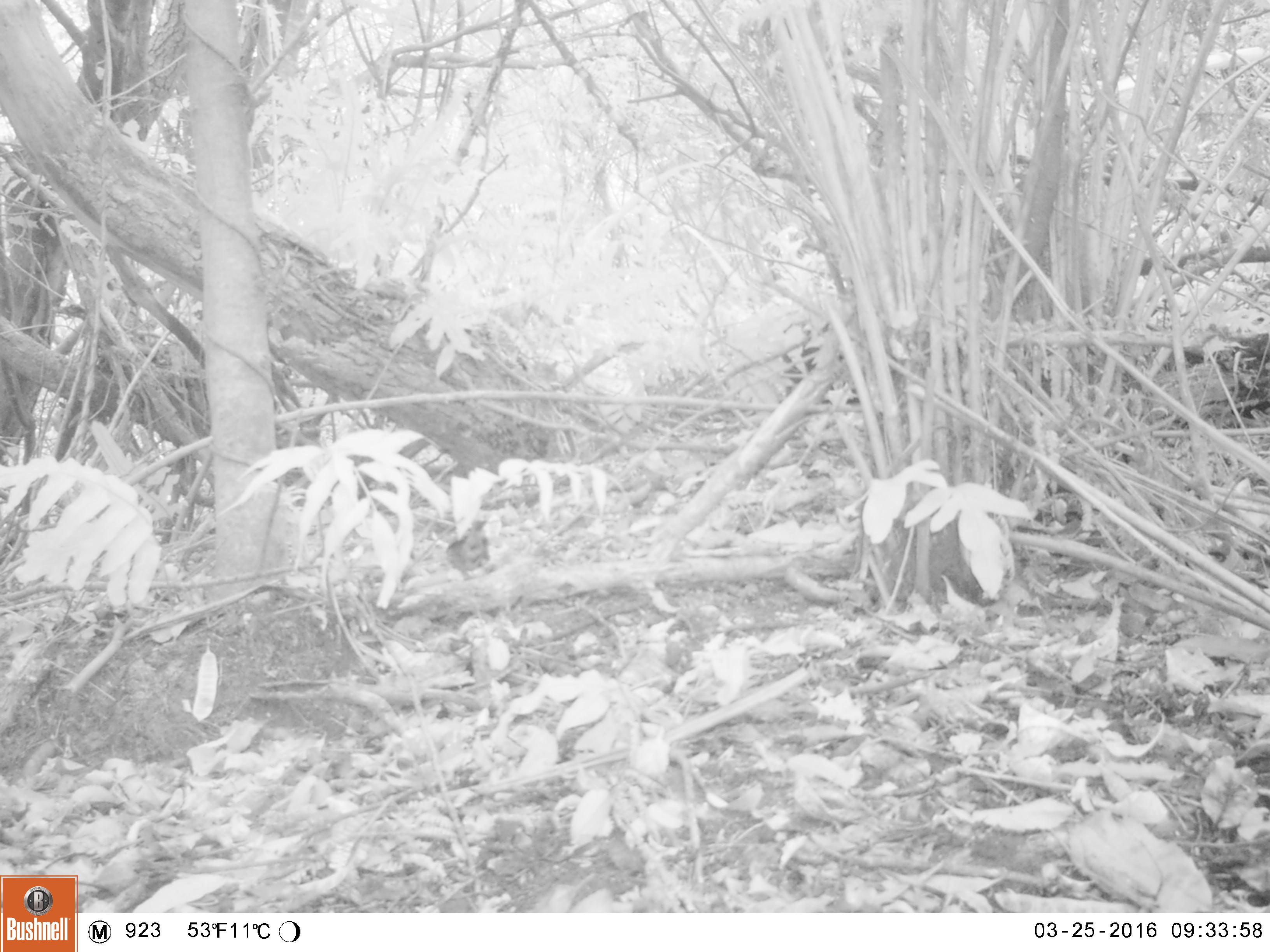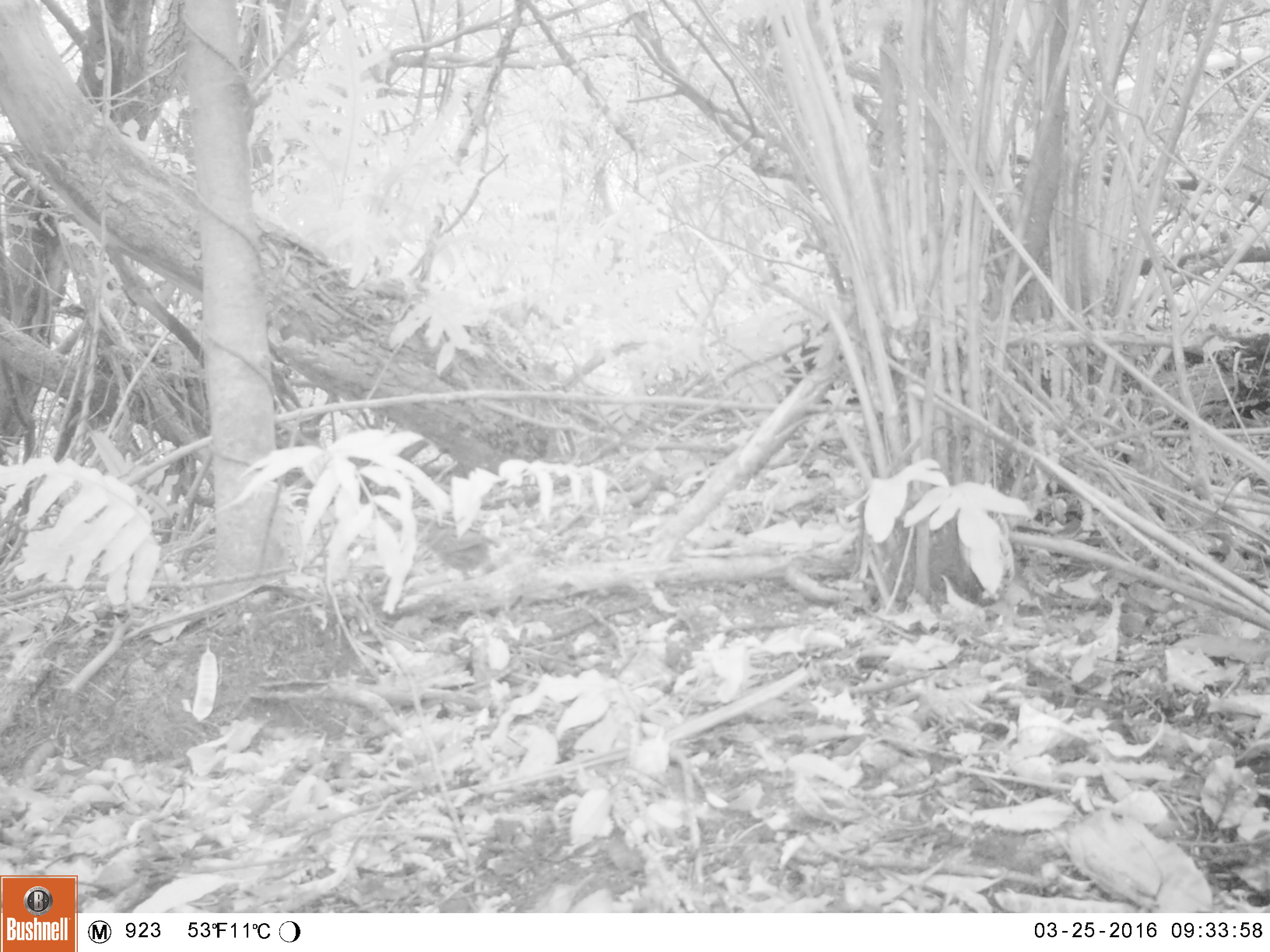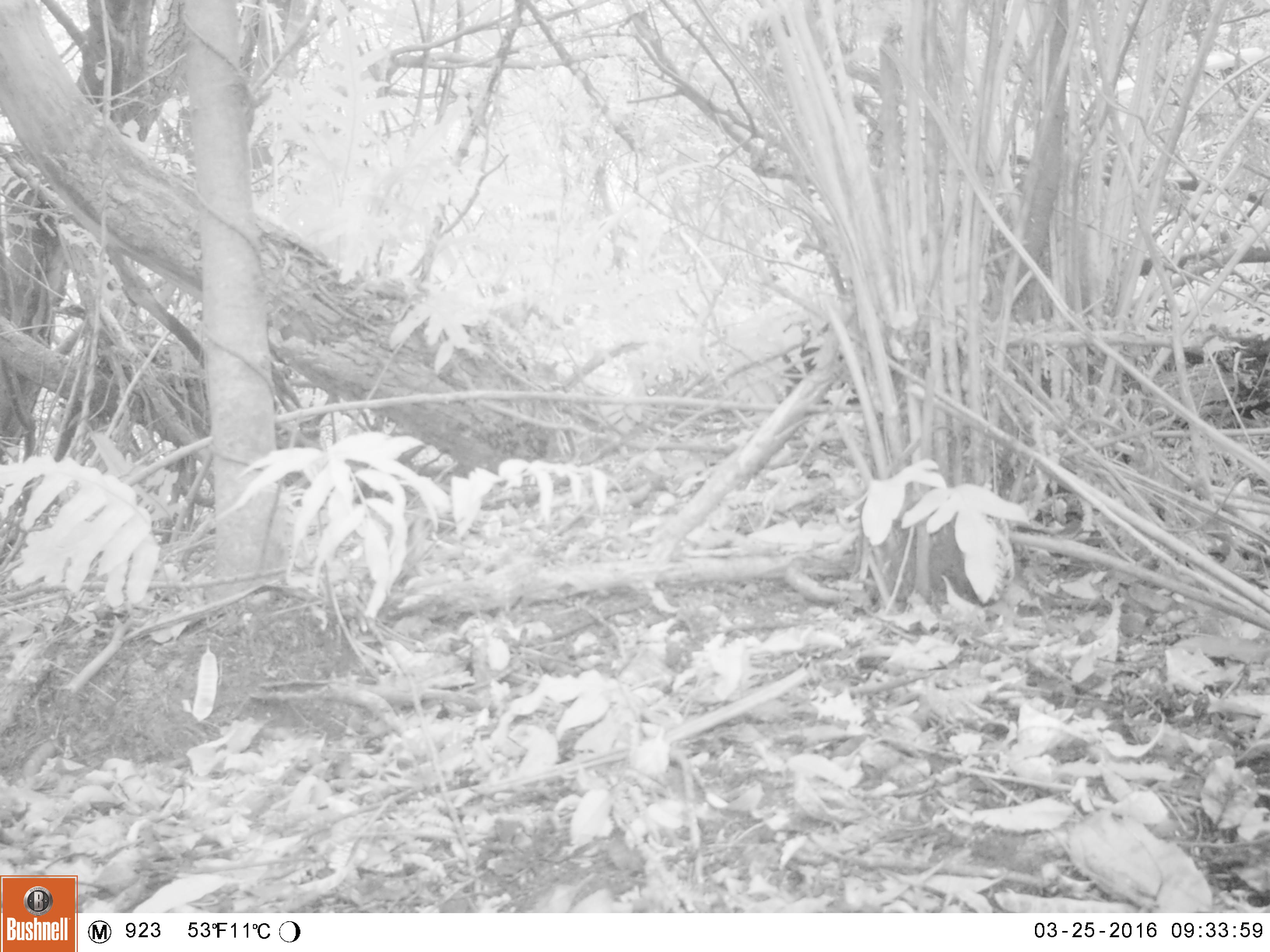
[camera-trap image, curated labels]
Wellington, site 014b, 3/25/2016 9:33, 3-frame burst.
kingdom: Animalia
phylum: Chordata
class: Aves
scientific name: Aves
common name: bird